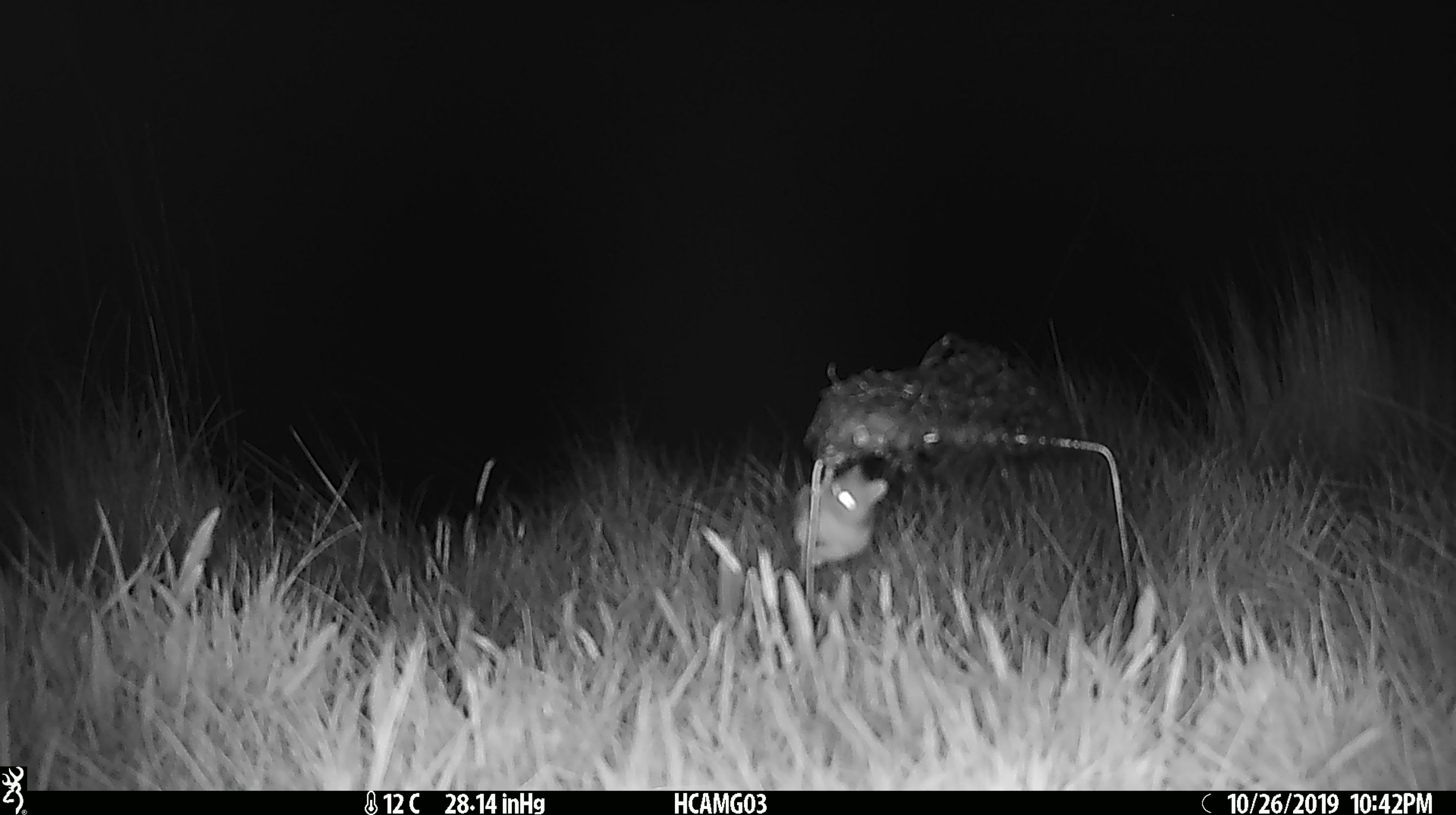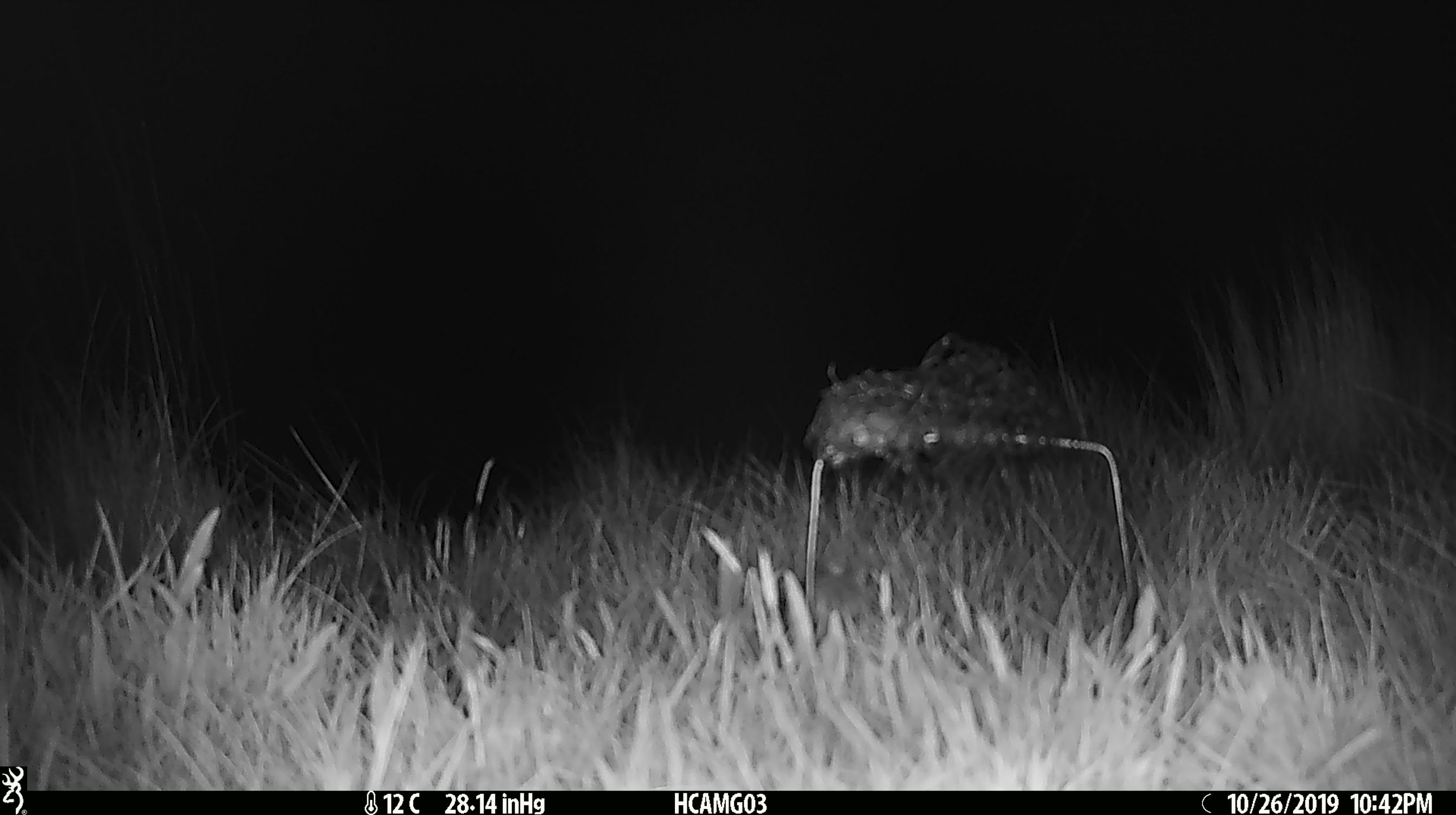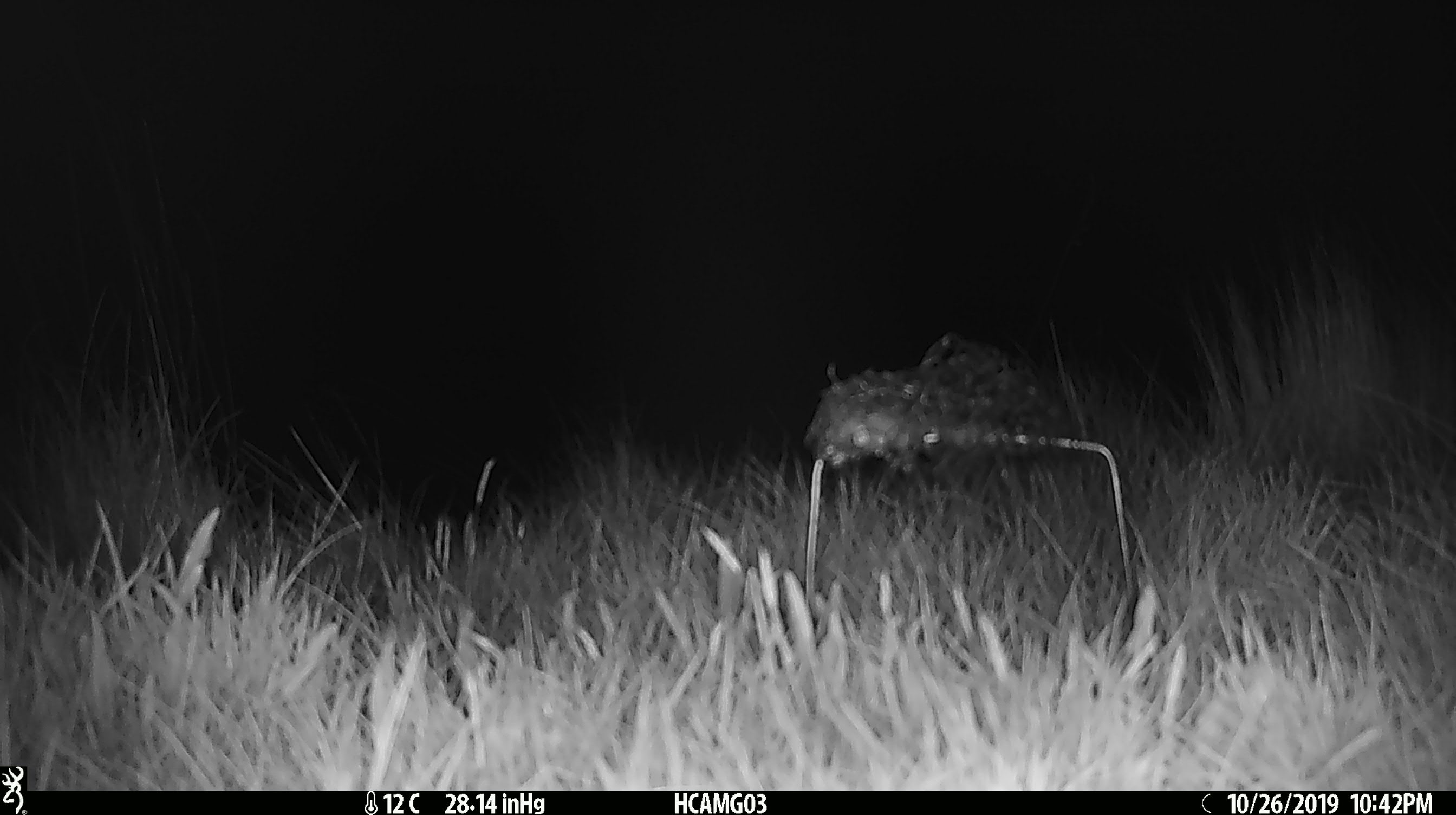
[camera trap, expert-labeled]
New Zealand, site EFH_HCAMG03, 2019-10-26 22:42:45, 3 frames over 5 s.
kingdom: Animalia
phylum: Chordata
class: Mammalia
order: Rodentia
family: Muridae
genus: Mus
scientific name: Mus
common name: mouse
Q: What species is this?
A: Mouse (Mus).